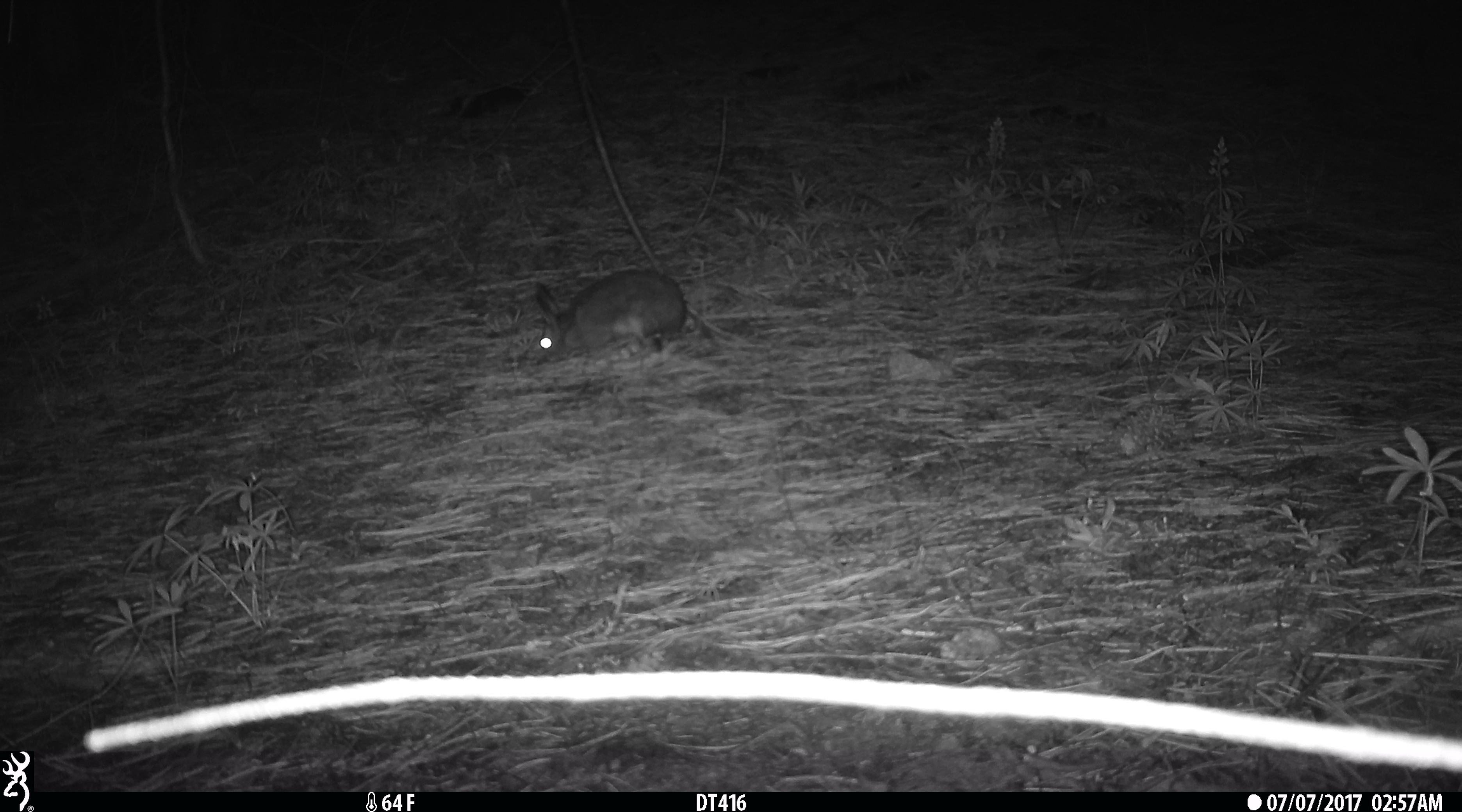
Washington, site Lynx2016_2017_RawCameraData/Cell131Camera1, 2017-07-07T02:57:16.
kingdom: Animalia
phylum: Chordata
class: Mammalia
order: Lagomorpha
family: Leporidae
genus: Lepus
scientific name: Lepus americanus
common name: snowshoe hare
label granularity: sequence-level